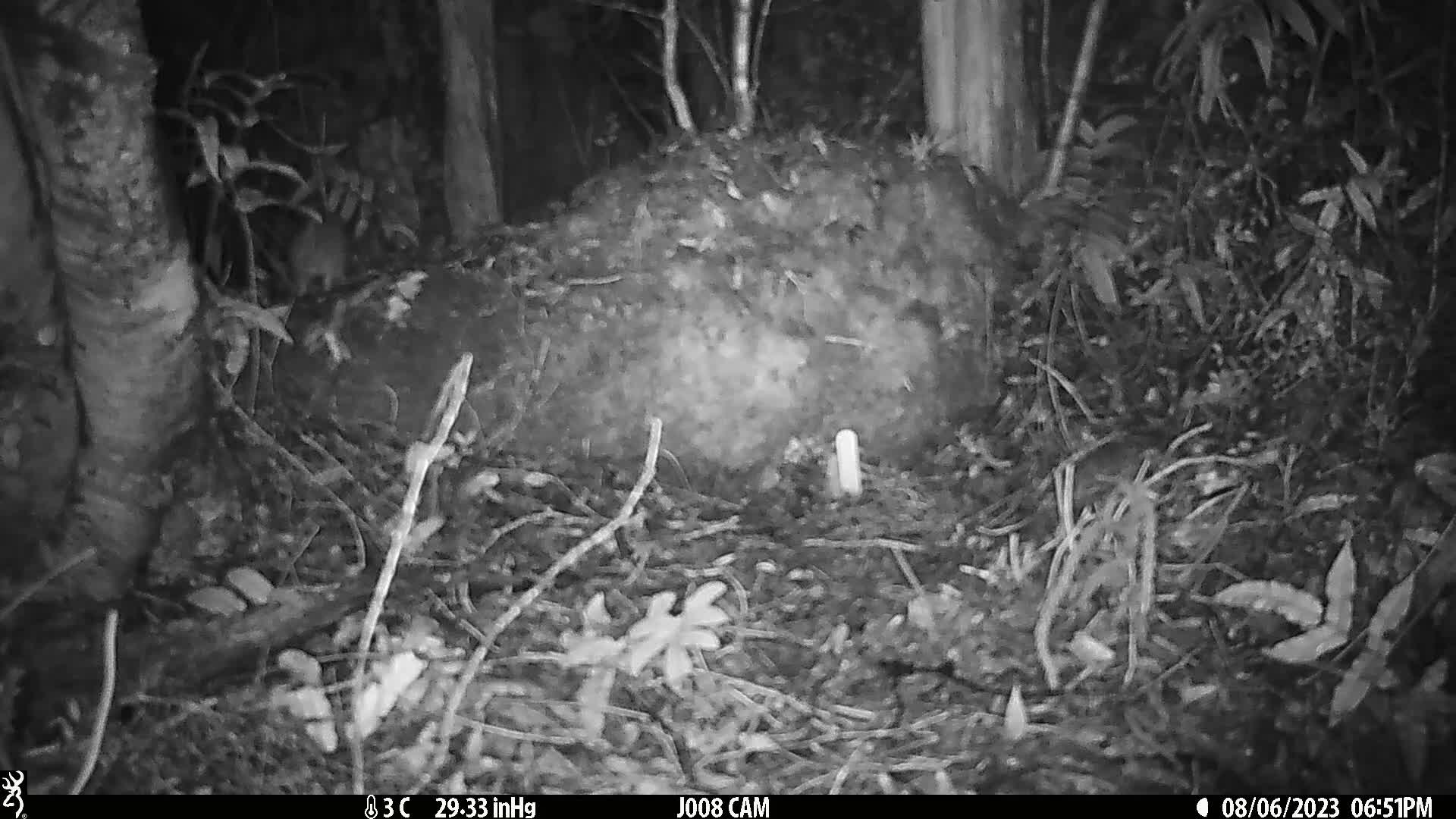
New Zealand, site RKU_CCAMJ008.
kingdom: Animalia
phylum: Chordata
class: Mammalia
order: Rodentia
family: Muridae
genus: Rattus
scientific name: Rattus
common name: rat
Rat (Rattus).